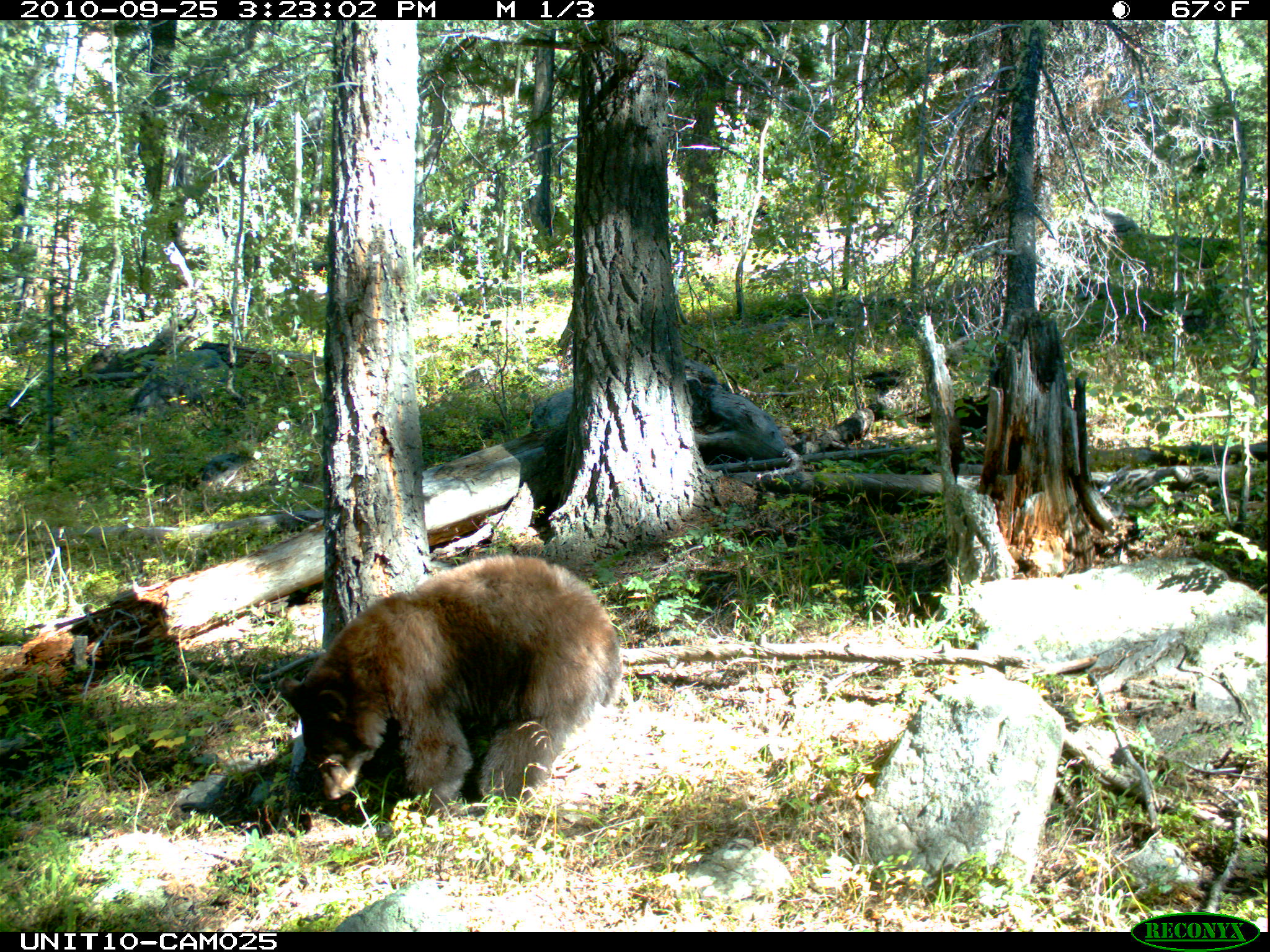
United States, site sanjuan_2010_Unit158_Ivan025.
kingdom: Animalia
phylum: Chordata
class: Mammalia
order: Carnivora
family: Ursidae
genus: Ursus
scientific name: Ursus americanus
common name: american black bear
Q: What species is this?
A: Ursus americanus (american black bear).